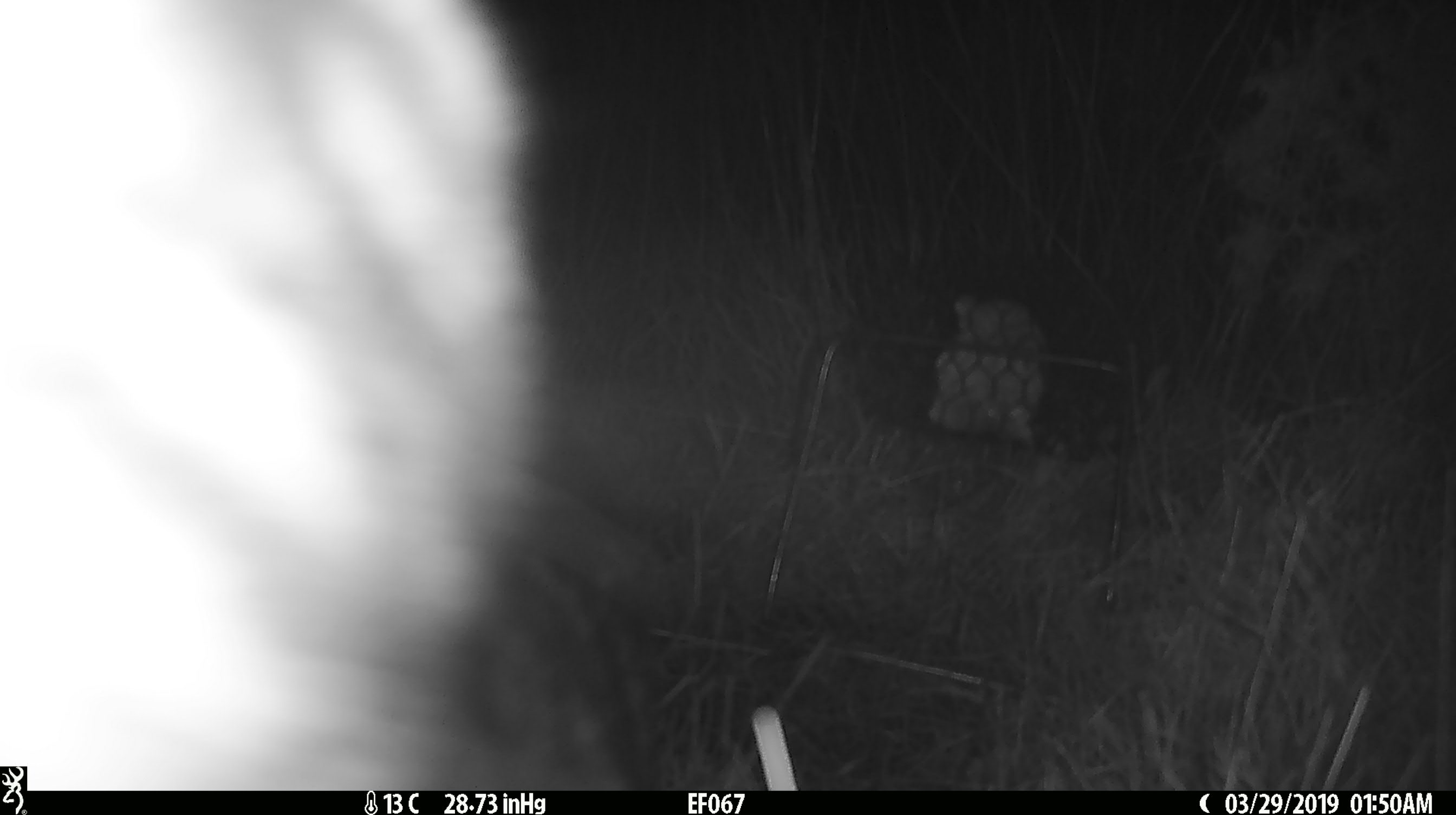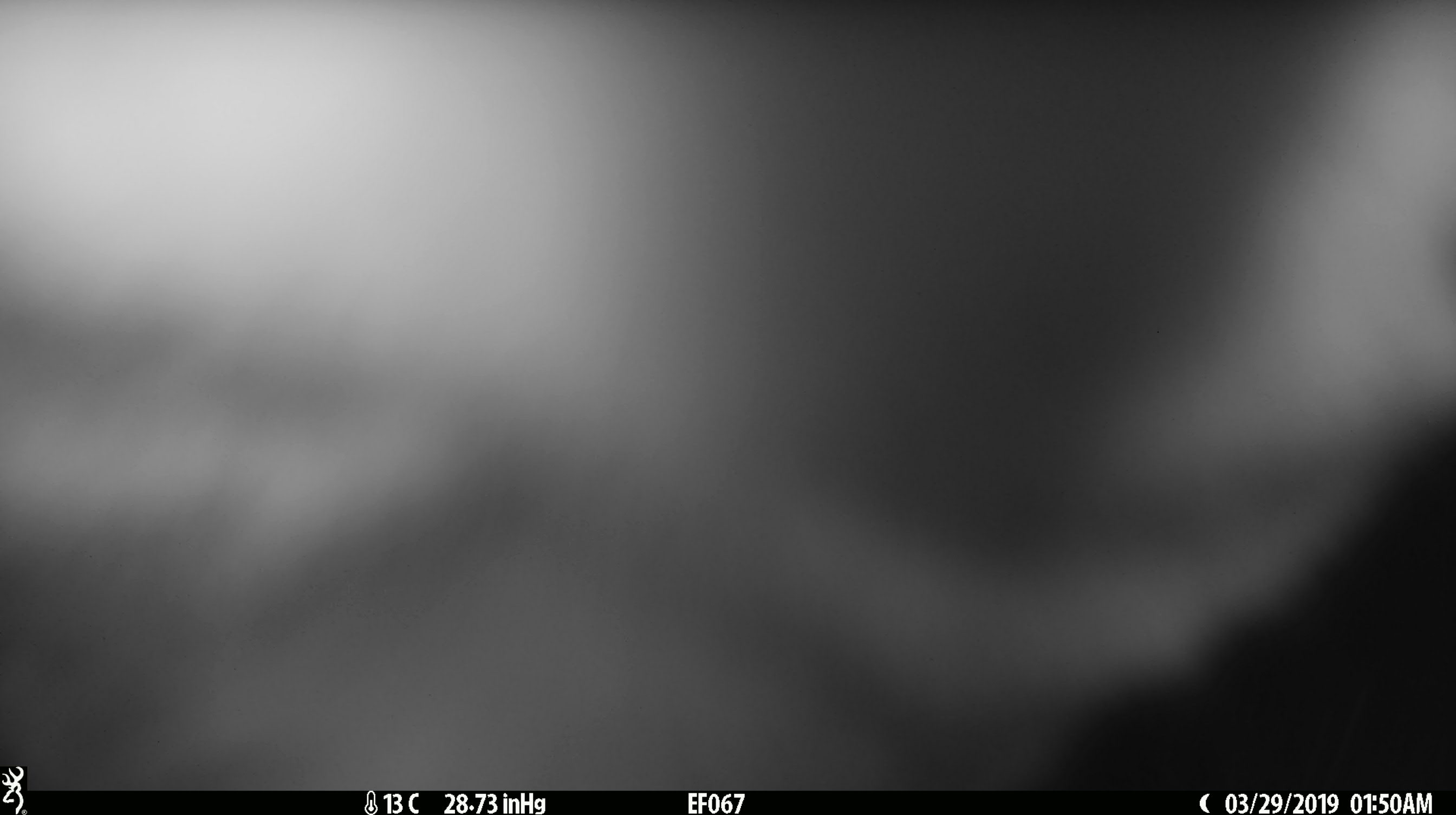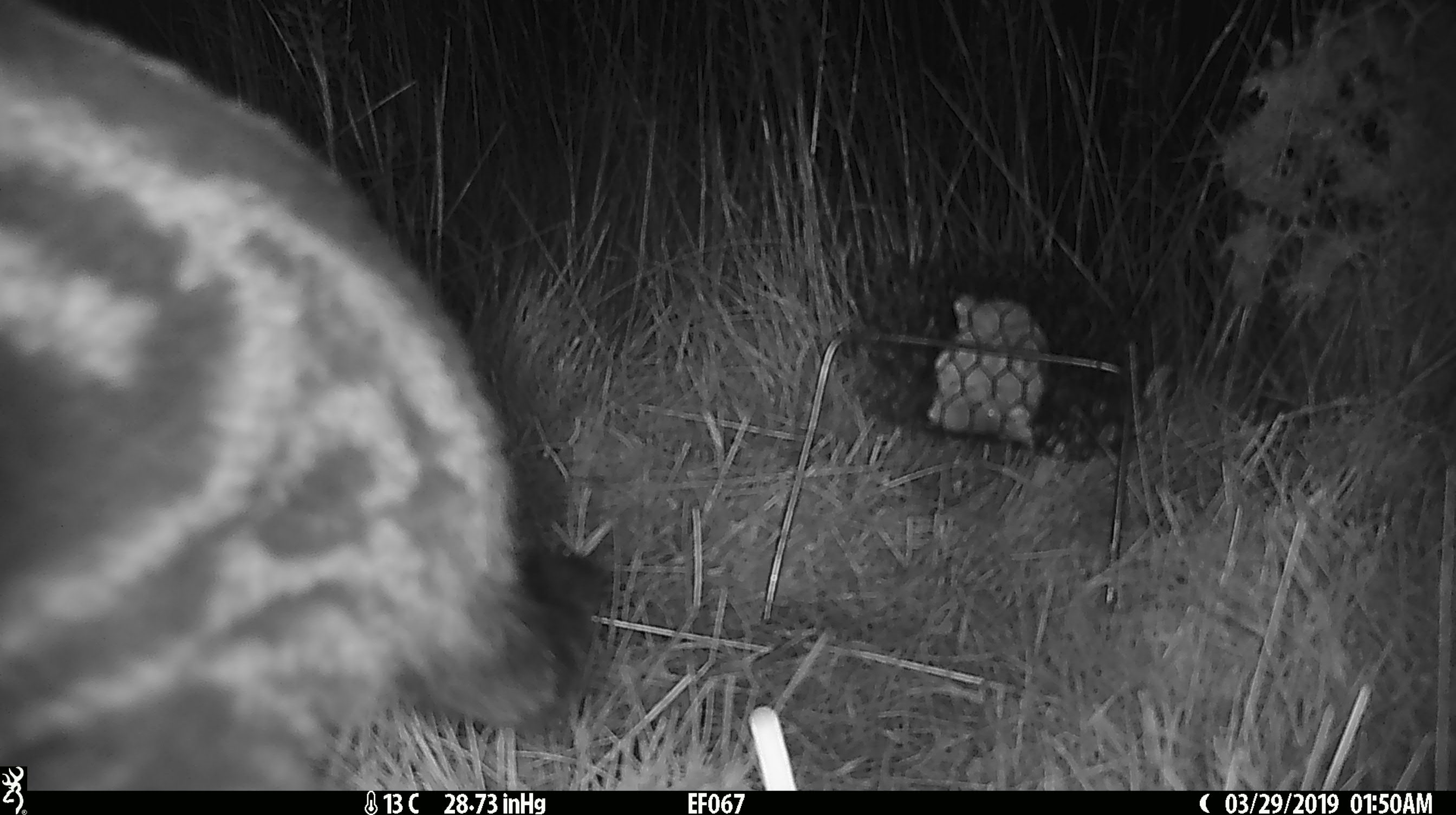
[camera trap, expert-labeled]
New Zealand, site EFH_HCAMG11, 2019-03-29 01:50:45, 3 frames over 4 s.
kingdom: Animalia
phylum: Chordata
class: Mammalia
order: Carnivora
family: Felidae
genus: Felis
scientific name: Felis catus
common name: domestic cat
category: cat